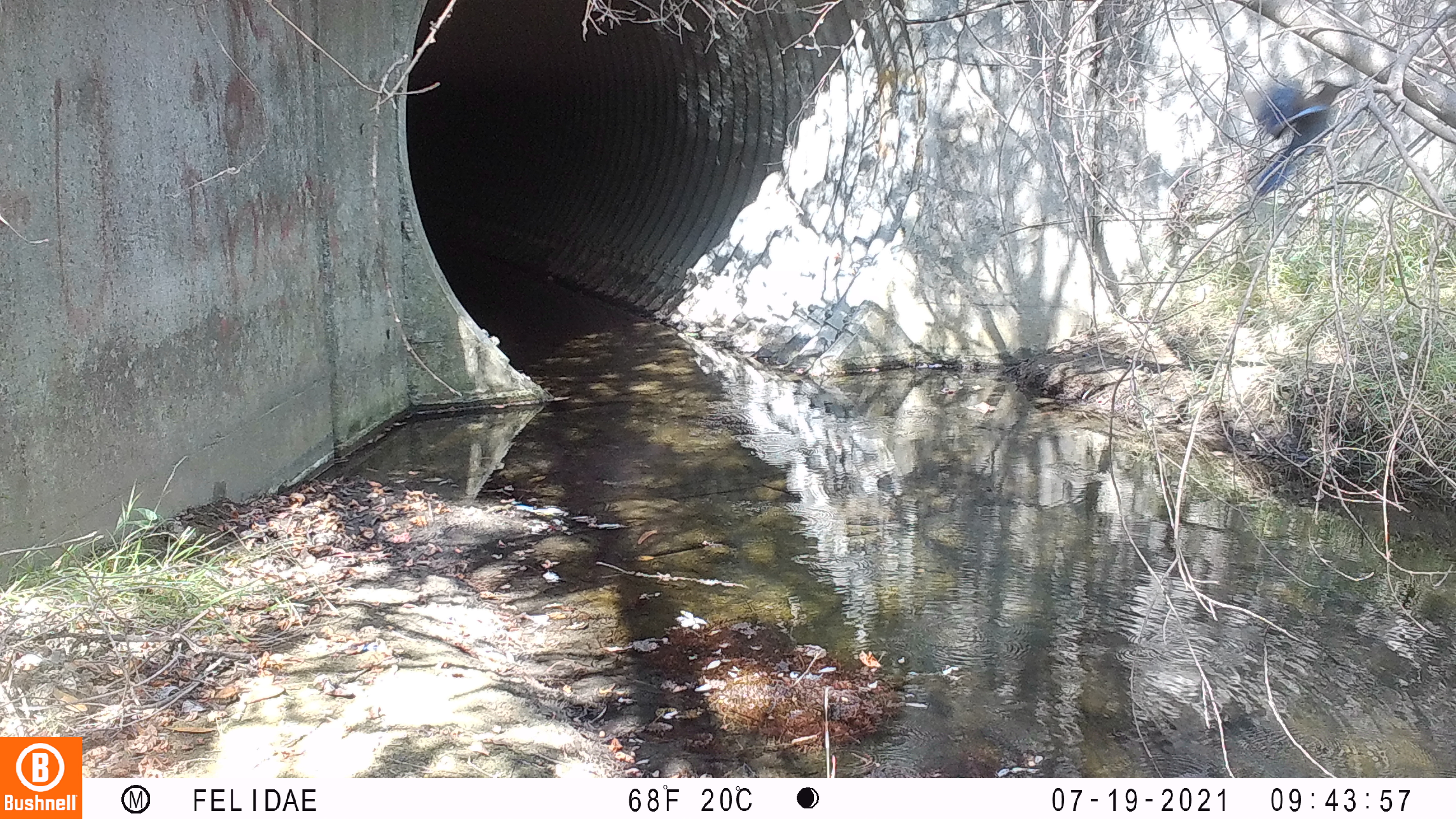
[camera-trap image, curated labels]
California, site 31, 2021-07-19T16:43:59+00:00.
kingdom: Animalia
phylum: Chordata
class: Aves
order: Passeriformes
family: Corvidae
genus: Cyanocitta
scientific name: Cyanocitta stelleri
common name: steller's jay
Steller's jay (Cyanocitta stelleri).